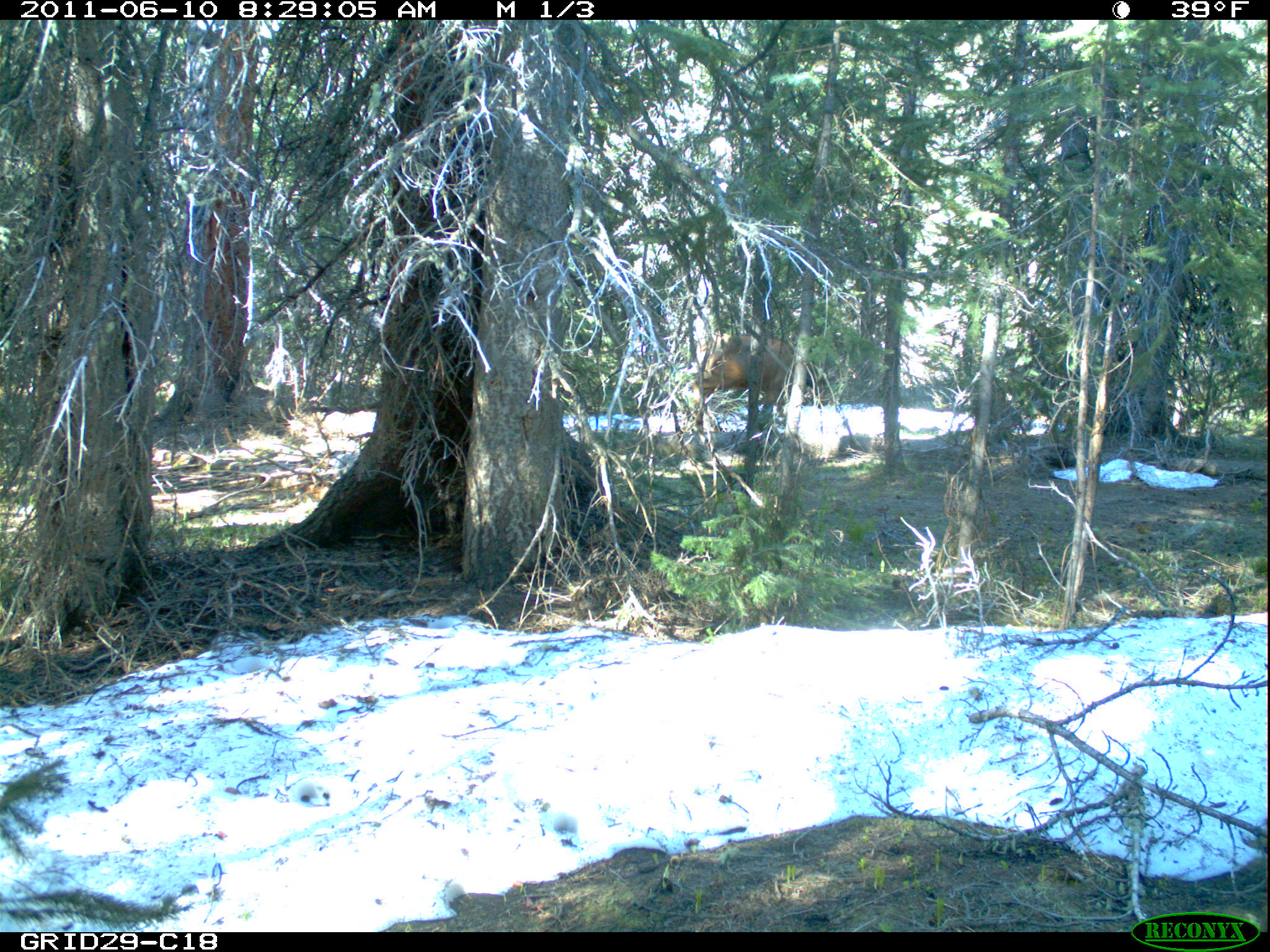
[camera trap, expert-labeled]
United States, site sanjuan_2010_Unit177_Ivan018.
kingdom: Animalia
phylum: Chordata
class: Mammalia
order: Artiodactyla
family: Cervidae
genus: Cervus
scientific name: Cervus elaphus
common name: red deer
Cervus elaphus (red deer).